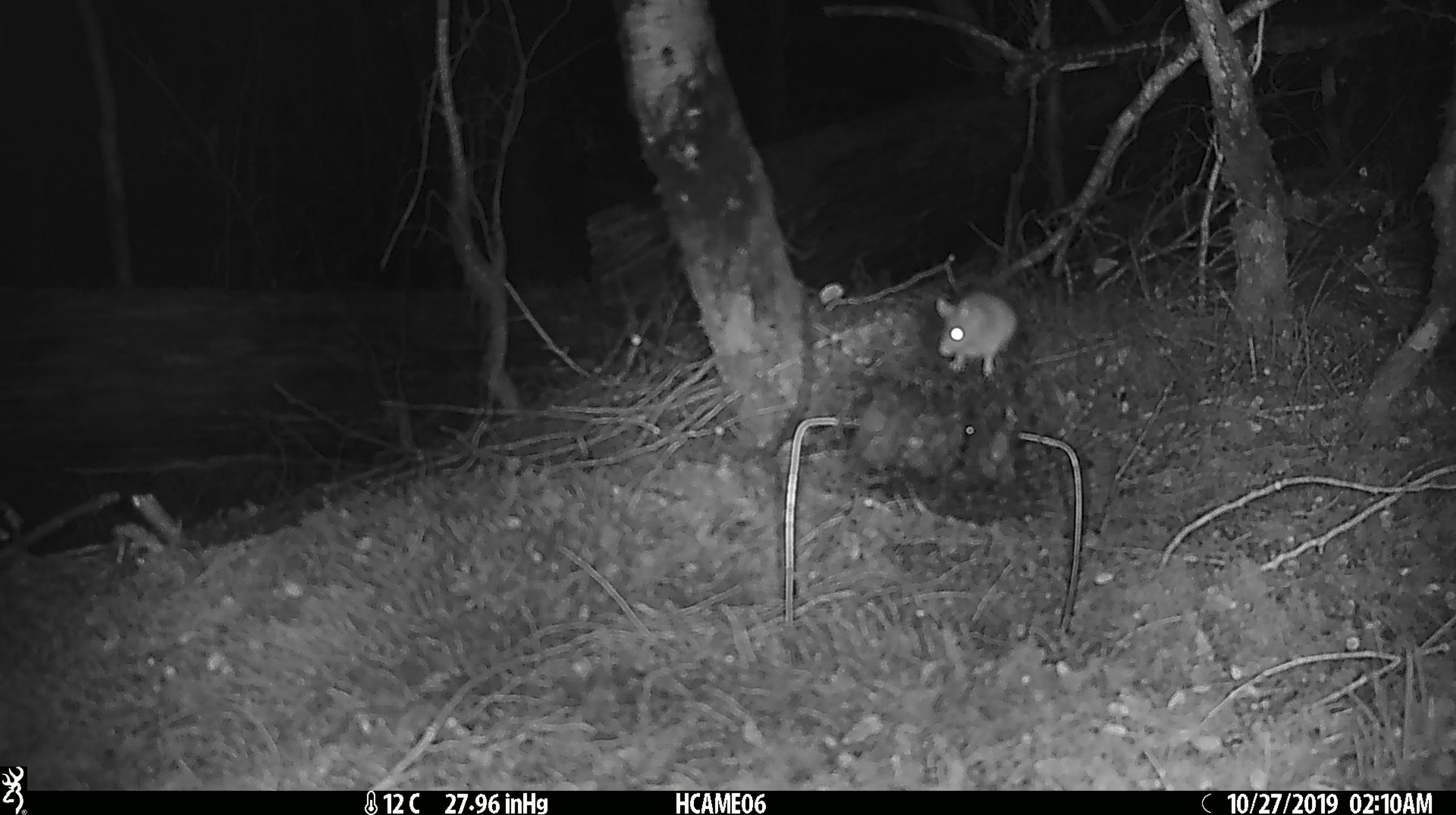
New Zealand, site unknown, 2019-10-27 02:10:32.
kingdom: Animalia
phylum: Chordata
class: Mammalia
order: Rodentia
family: Muridae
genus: Mus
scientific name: Mus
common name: mouse